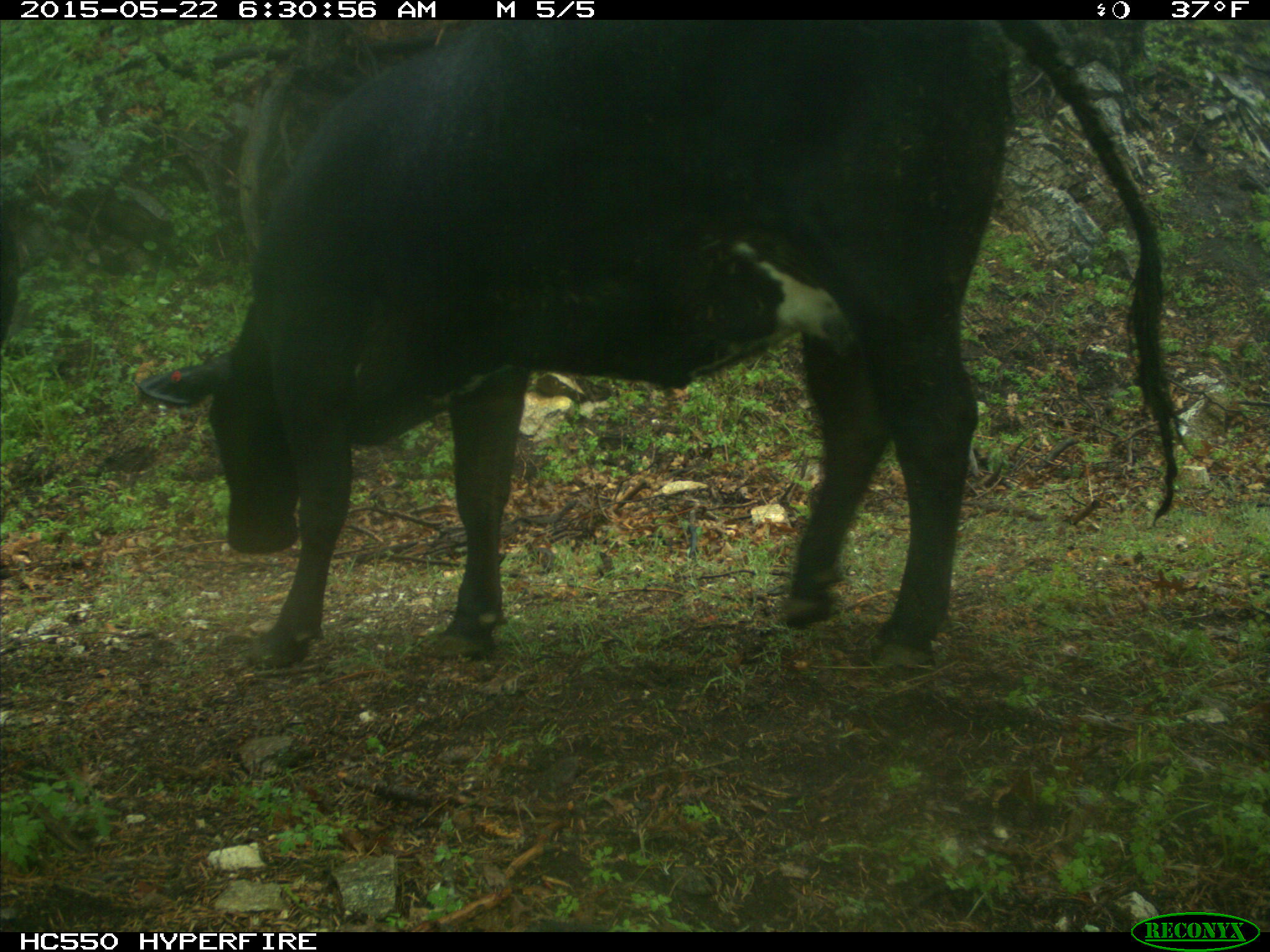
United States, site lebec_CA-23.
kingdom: Animalia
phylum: Chordata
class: Mammalia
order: Artiodactyla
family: Bovidae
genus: Bos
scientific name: Bos taurus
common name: domestic cow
Bos taurus (domestic cow).